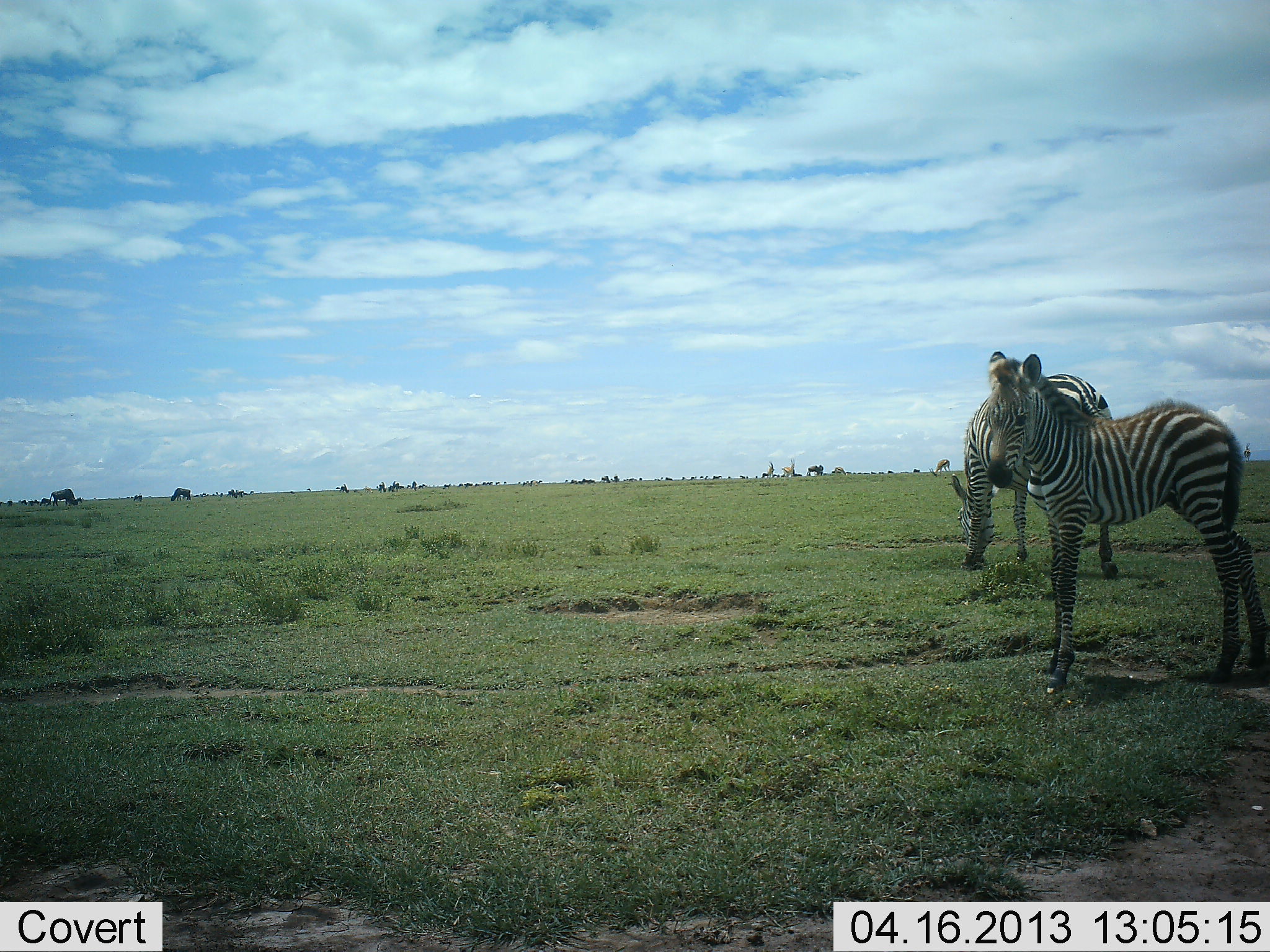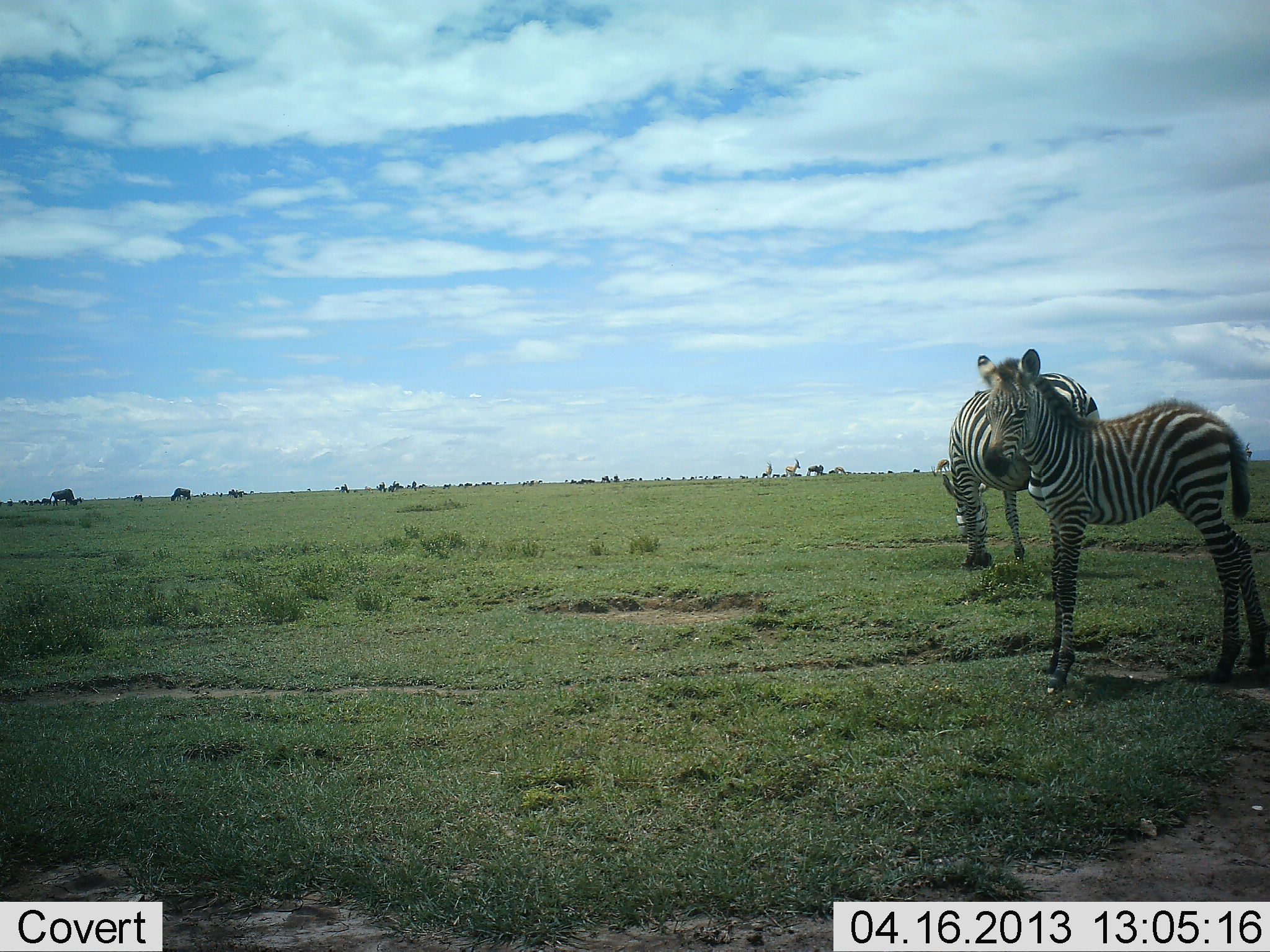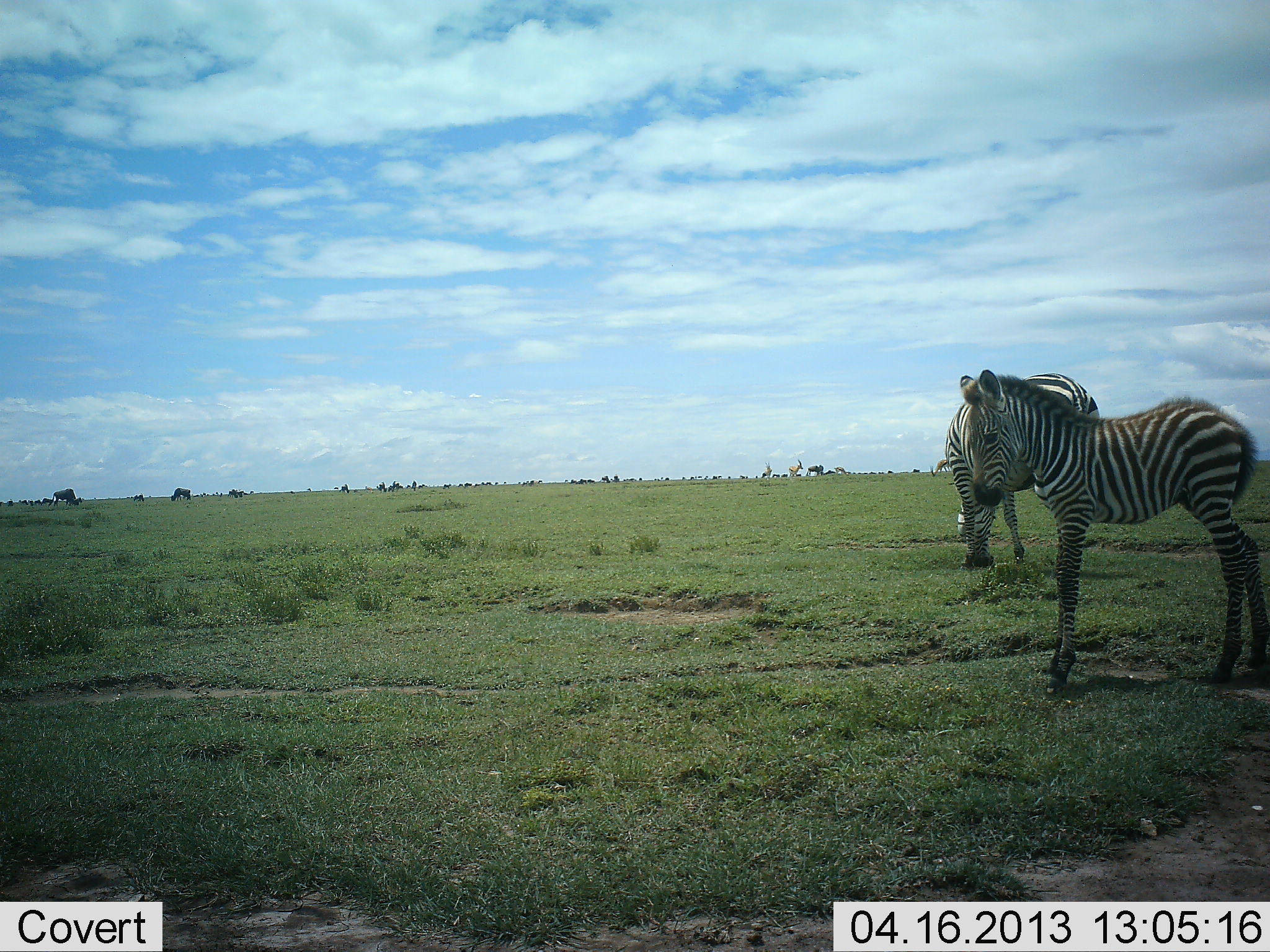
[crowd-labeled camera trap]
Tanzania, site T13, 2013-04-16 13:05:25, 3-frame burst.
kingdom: Animalia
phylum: Chordata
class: Mammalia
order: Perissodactyla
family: Equidae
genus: Equus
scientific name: Equus quagga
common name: plains zebra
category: zebra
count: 2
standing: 85%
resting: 0%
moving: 8%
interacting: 2%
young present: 48%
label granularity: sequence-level